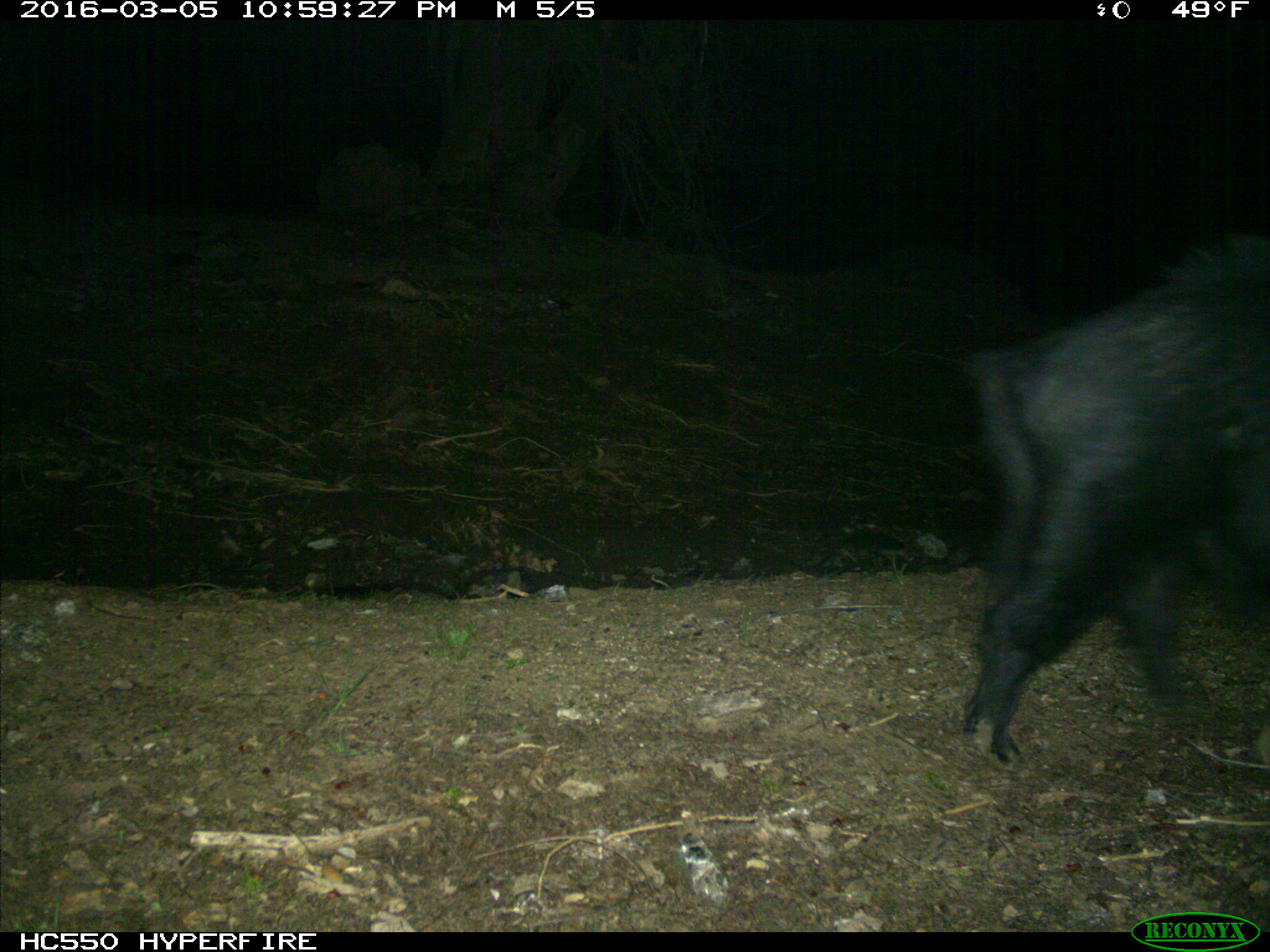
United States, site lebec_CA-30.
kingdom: Animalia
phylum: Chordata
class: Mammalia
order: Artiodactyla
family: Suidae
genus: Sus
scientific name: Sus scrofa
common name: wild boar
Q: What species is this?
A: Sus scrofa (wild boar).